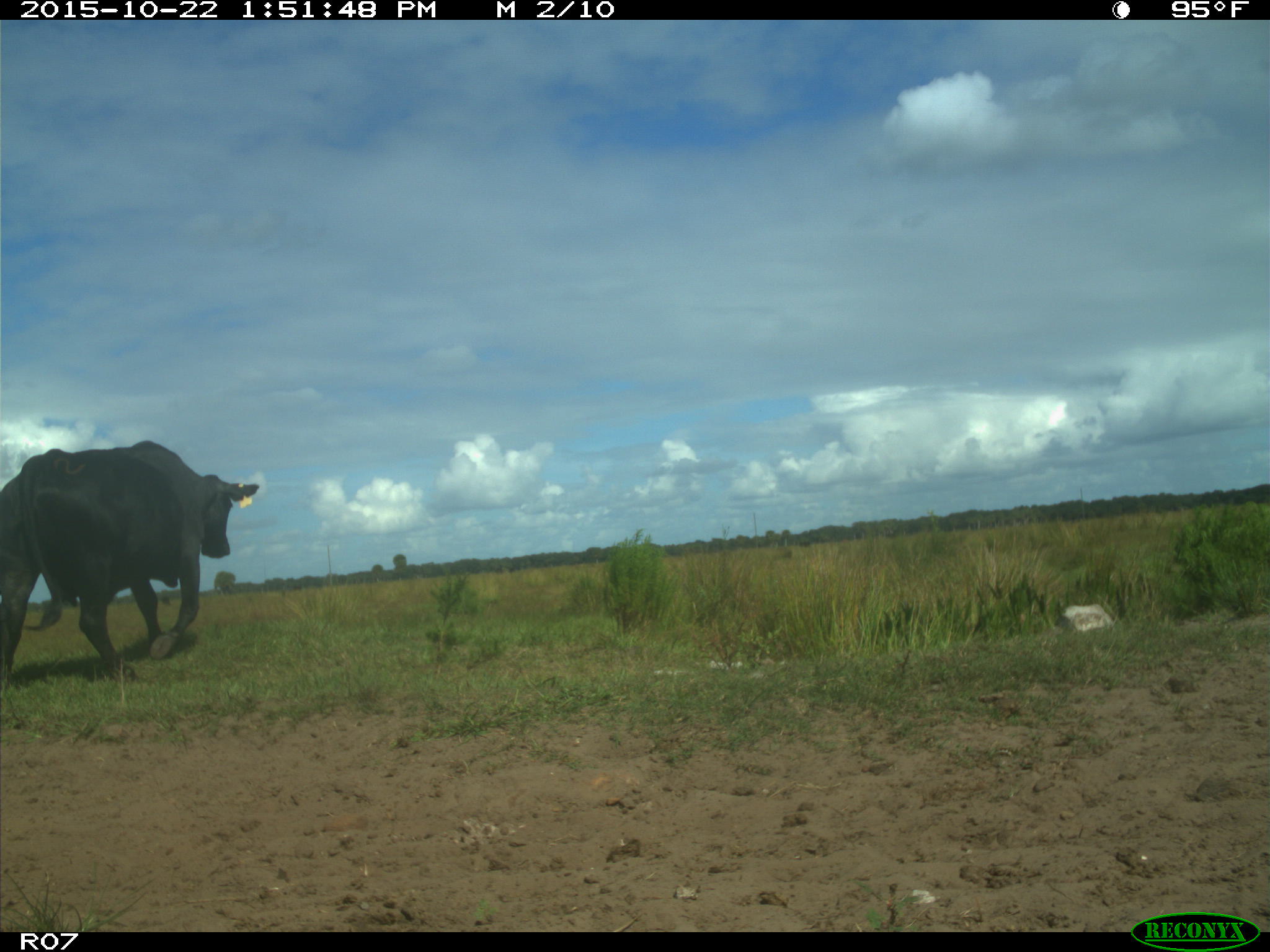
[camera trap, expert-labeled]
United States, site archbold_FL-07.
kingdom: Animalia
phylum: Chordata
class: Mammalia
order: Artiodactyla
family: Bovidae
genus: Bos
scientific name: Bos taurus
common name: domestic cow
Bos taurus (domestic cow).